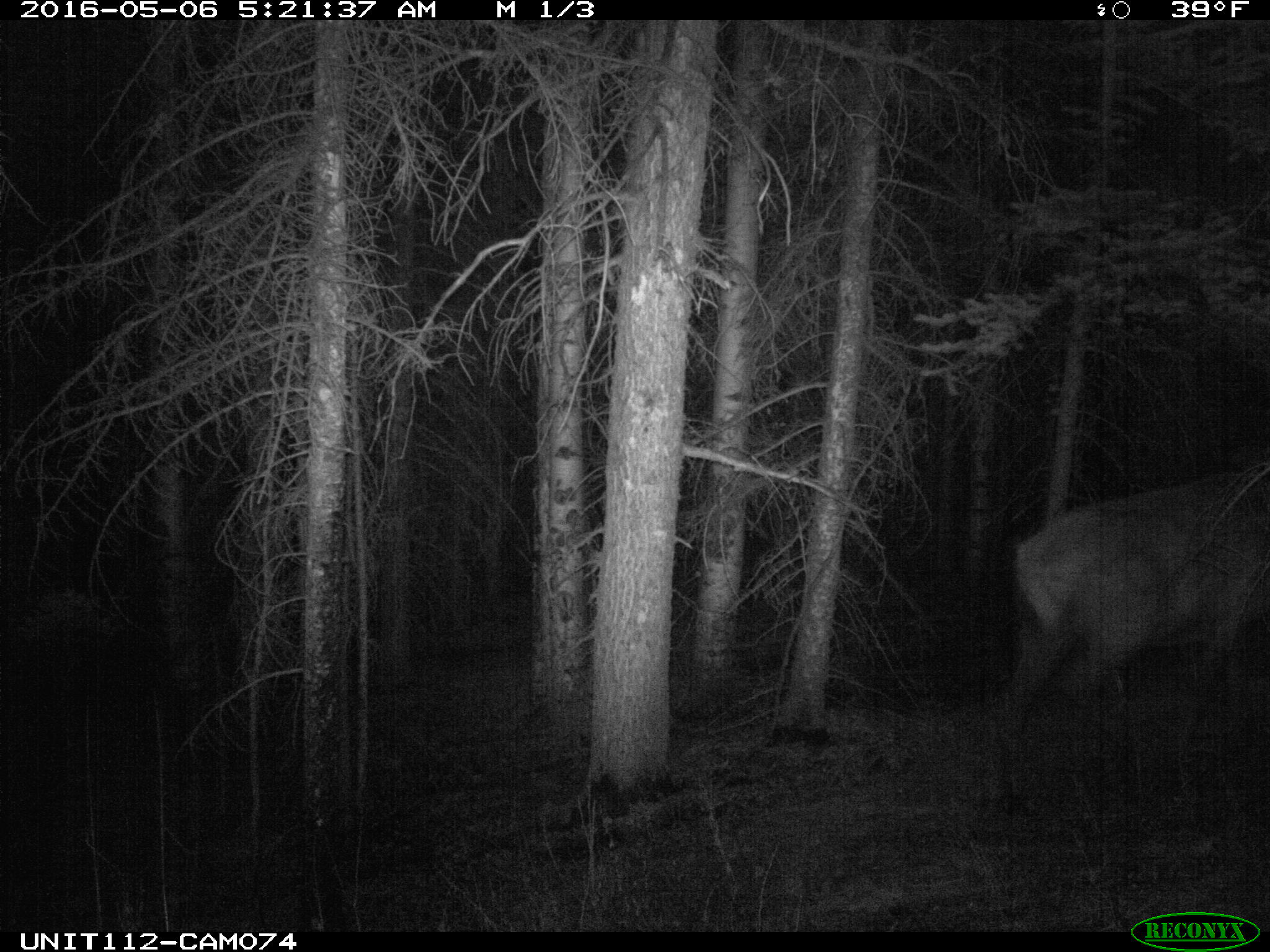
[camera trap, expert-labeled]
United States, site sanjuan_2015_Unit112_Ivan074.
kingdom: Animalia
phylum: Chordata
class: Mammalia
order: Artiodactyla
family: Cervidae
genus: Cervus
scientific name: Cervus elaphus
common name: red deer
Cervus elaphus (red deer).